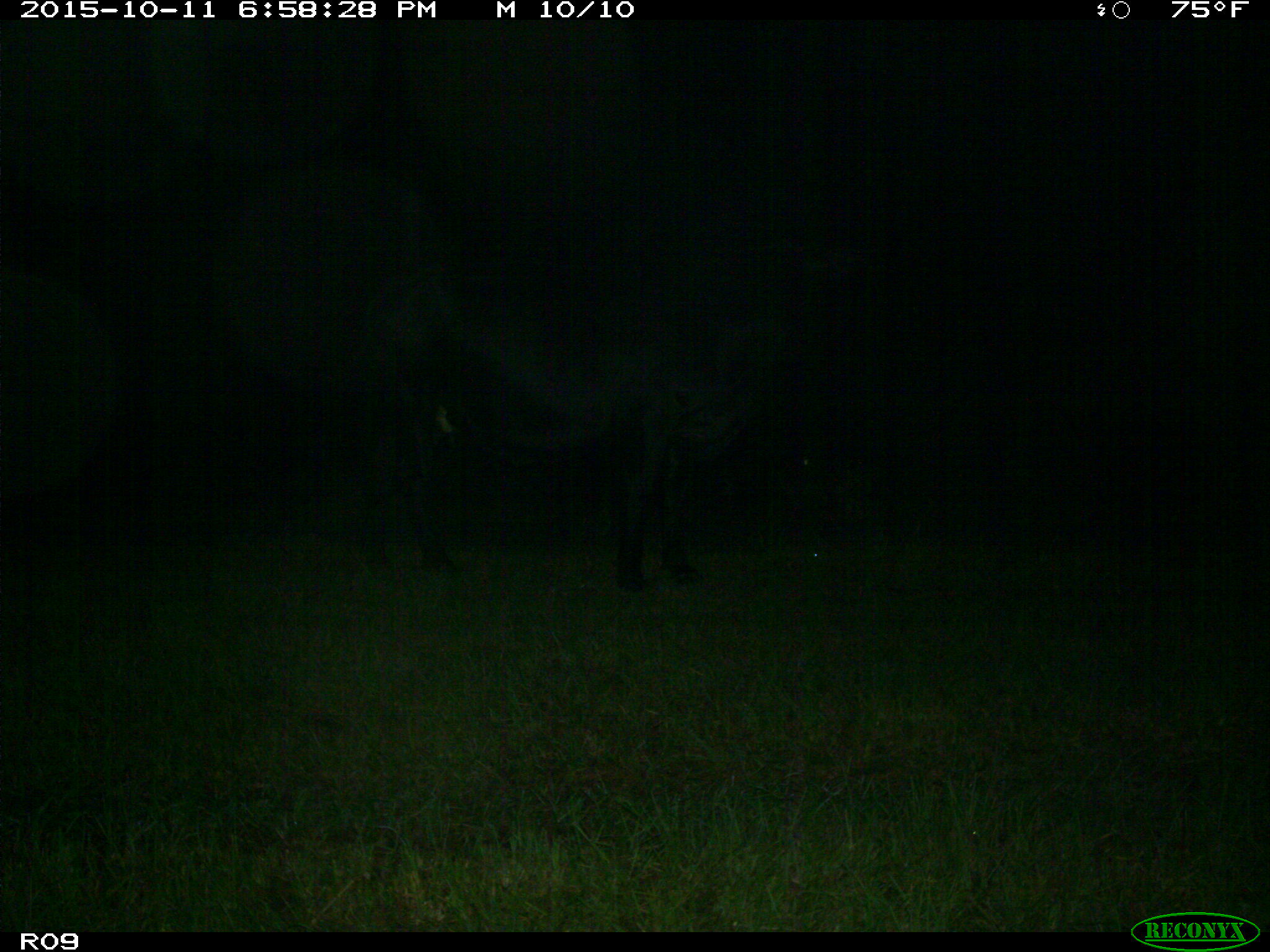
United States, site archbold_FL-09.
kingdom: Animalia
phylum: Chordata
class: Mammalia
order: Artiodactyla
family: Bovidae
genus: Bos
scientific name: Bos taurus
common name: domestic cow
Bos taurus (domestic cow).